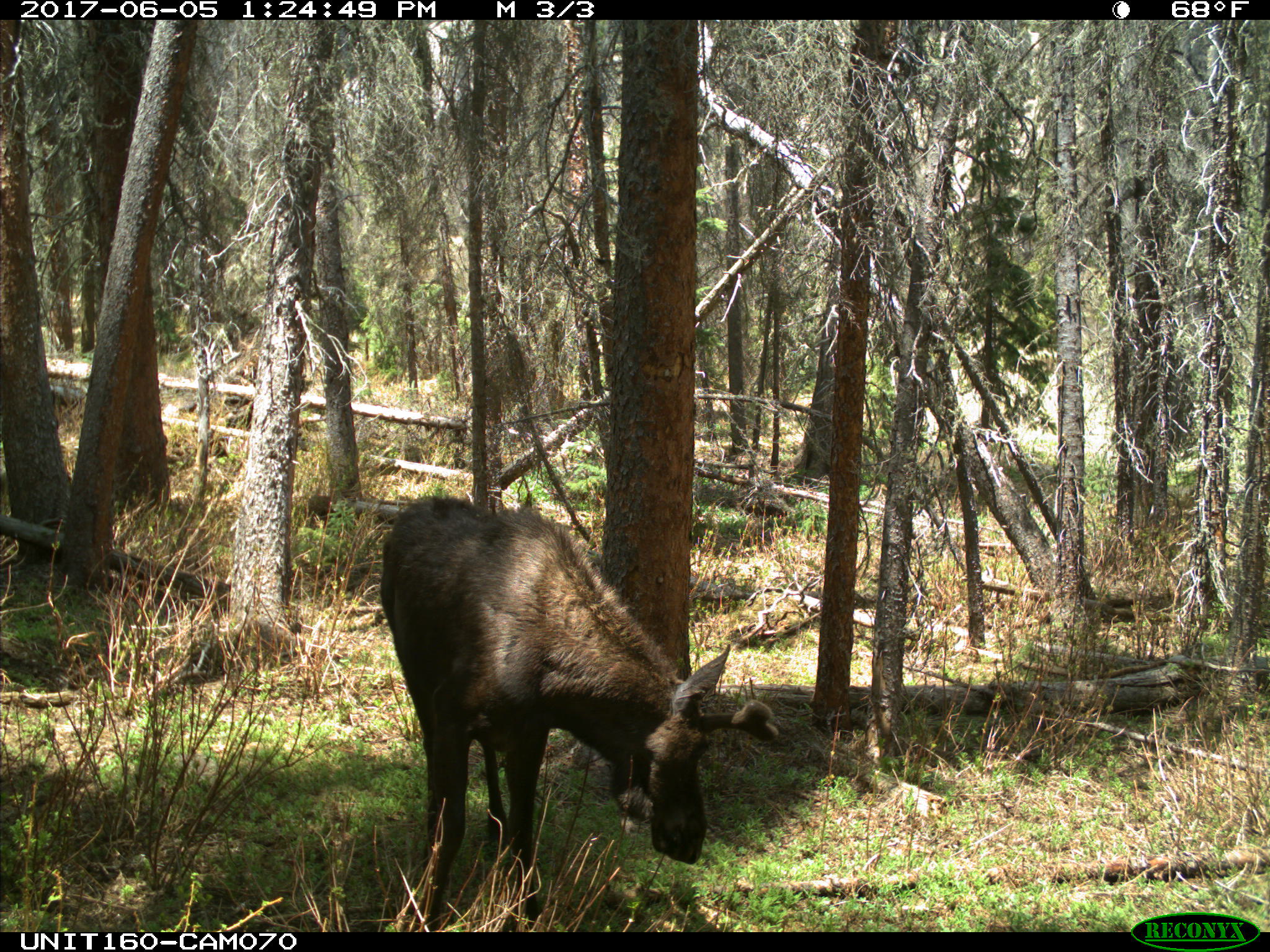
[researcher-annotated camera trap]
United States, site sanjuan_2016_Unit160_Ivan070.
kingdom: Animalia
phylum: Chordata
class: Mammalia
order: Artiodactyla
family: Cervidae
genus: Alces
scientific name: Alces alces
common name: moose